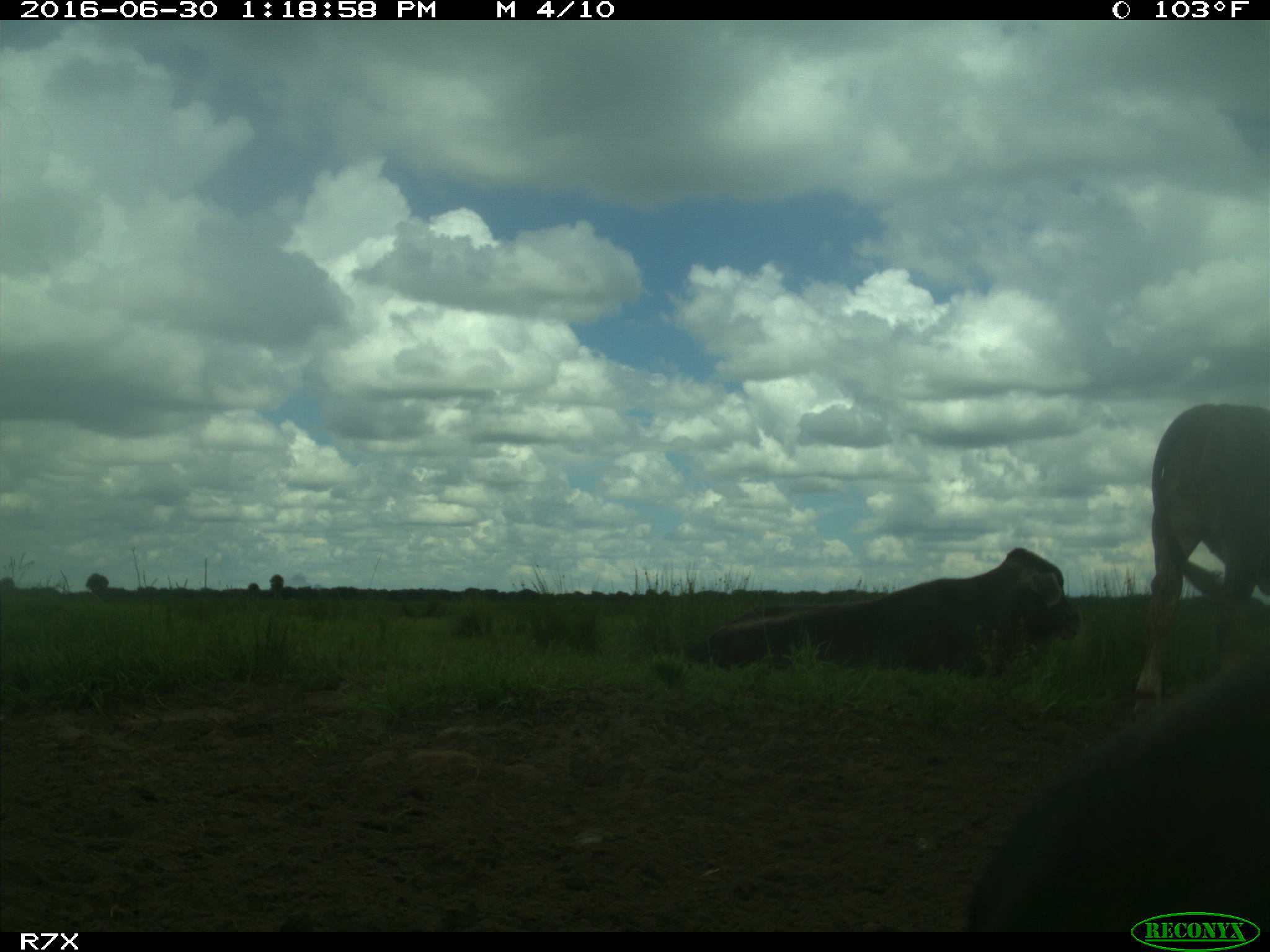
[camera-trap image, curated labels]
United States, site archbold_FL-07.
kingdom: Animalia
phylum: Chordata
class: Mammalia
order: Artiodactyla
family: Bovidae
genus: Bos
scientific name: Bos taurus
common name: domestic cow